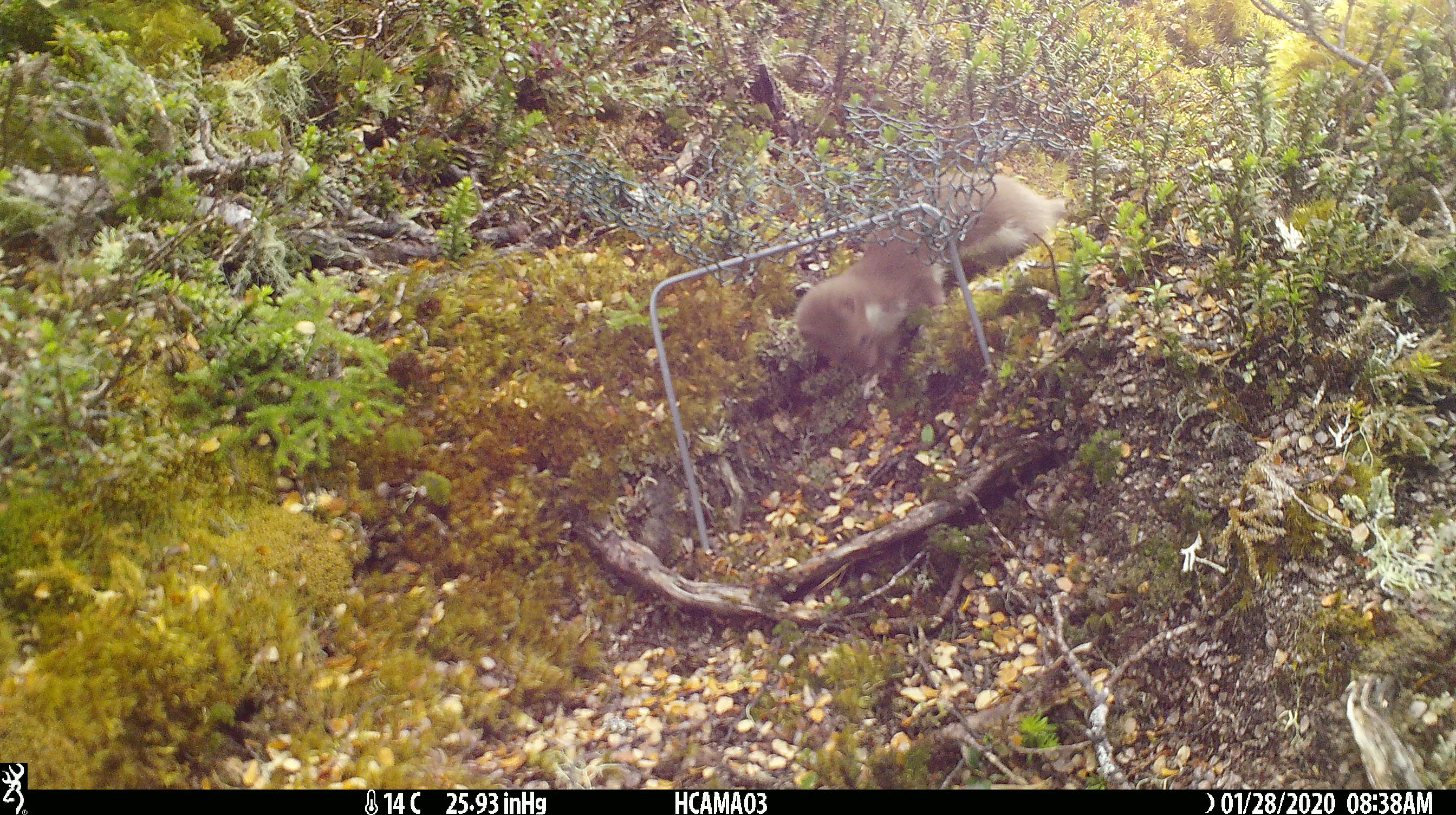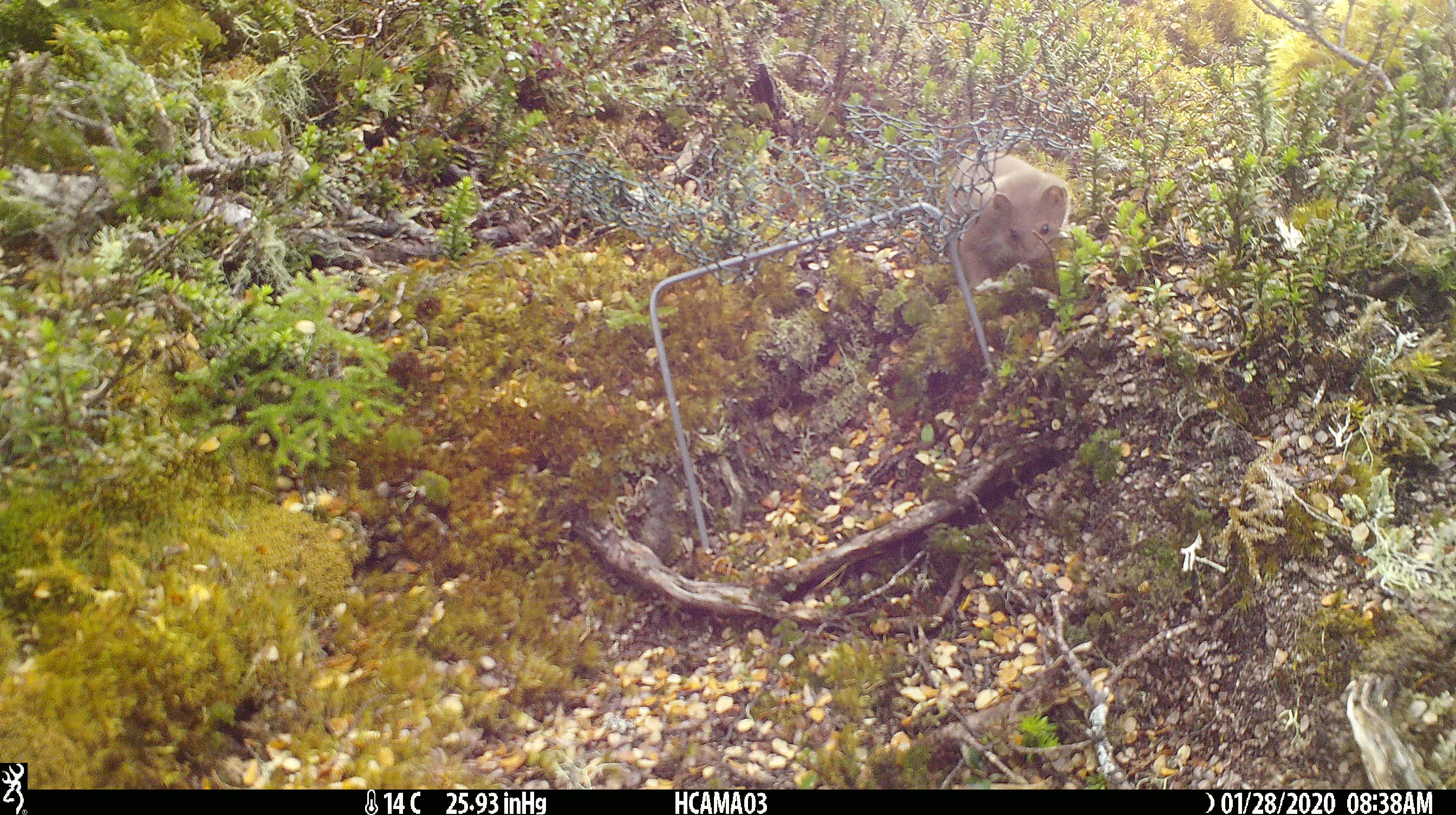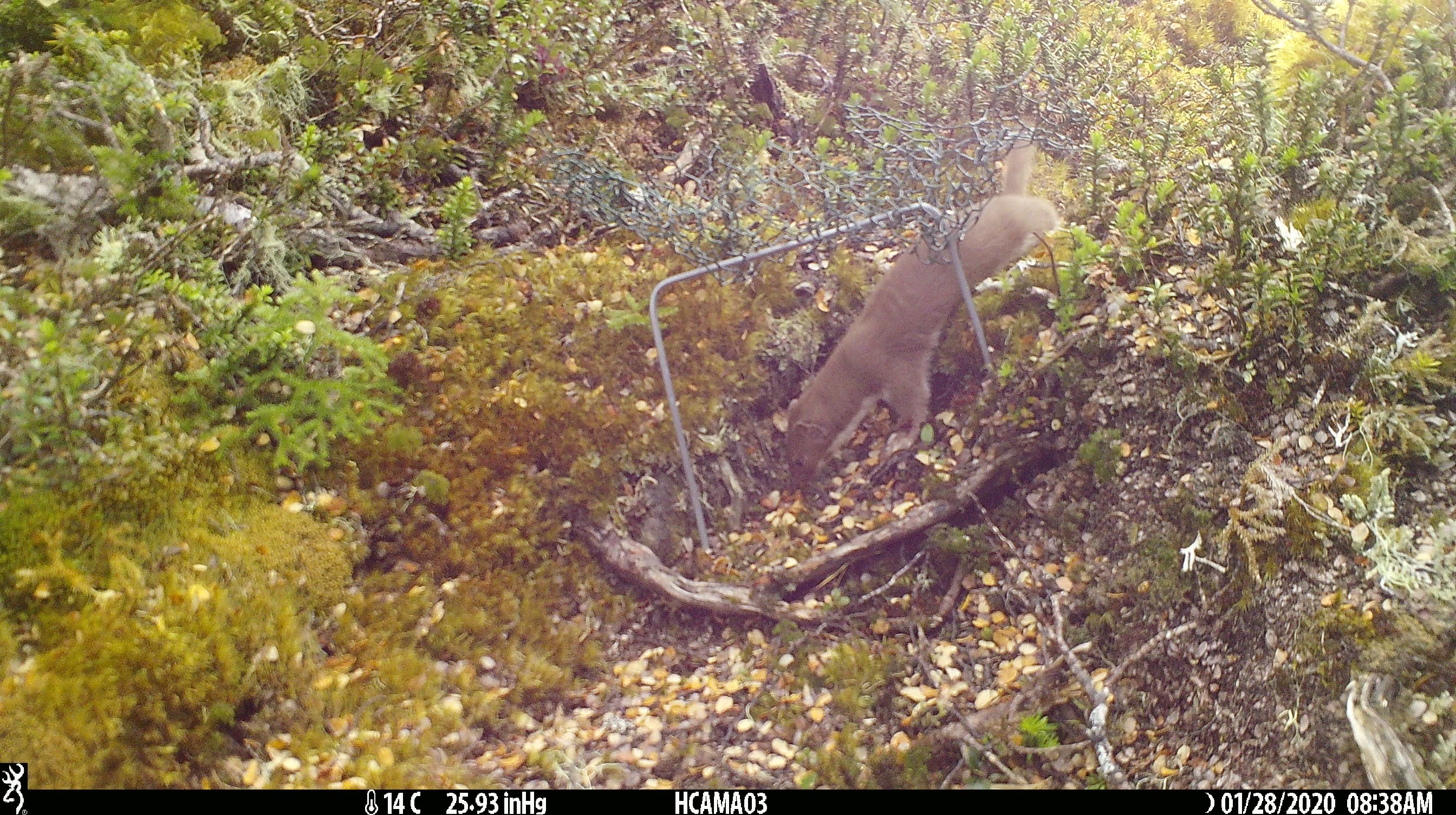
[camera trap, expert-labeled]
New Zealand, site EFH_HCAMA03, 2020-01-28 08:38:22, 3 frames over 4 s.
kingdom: Animalia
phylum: Chordata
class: Mammalia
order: Carnivora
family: Mustelidae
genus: Mustela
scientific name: Mustela nivalis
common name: least weasel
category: weasel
Weasel (least weasel) (Mustela nivalis).